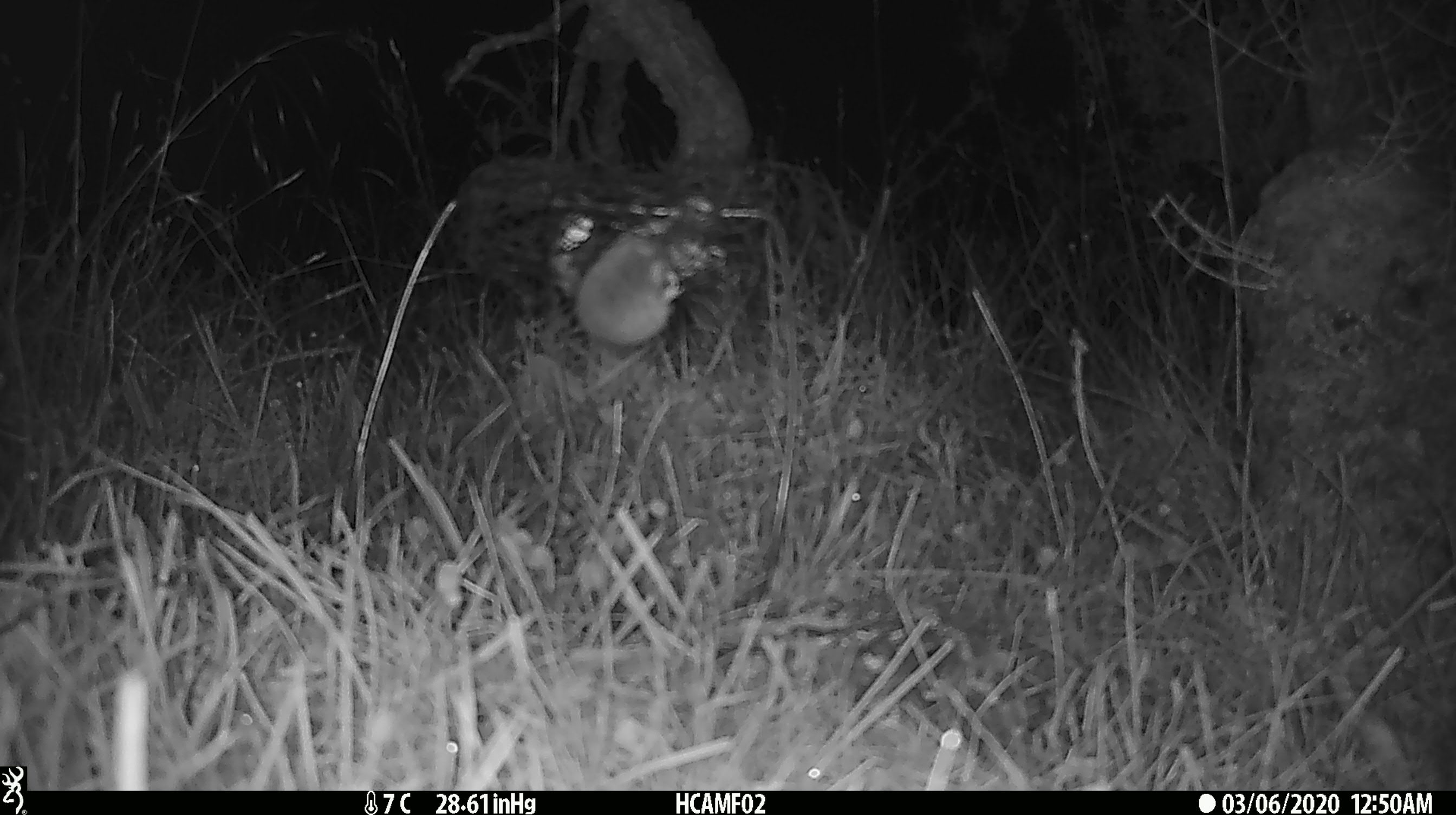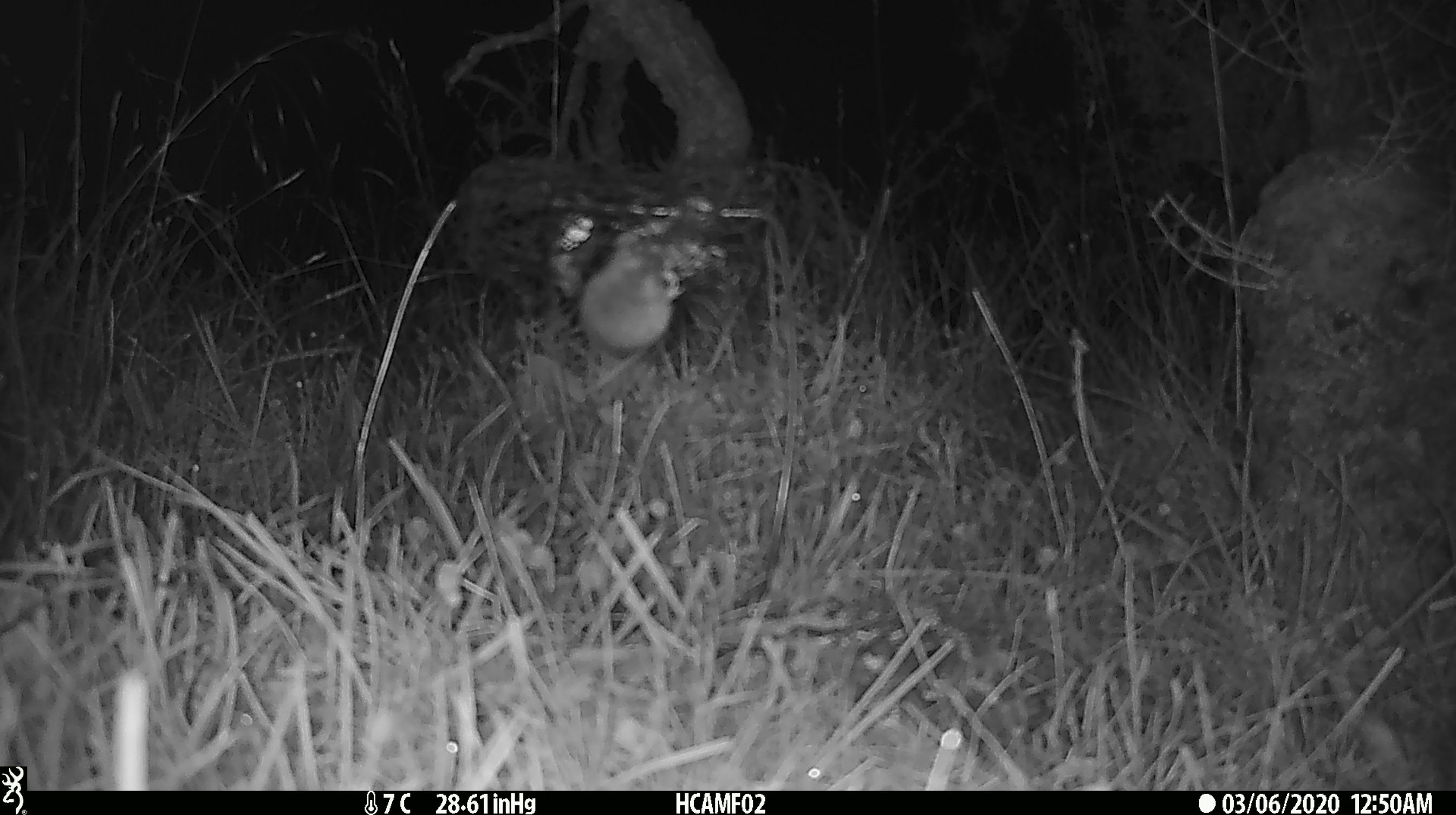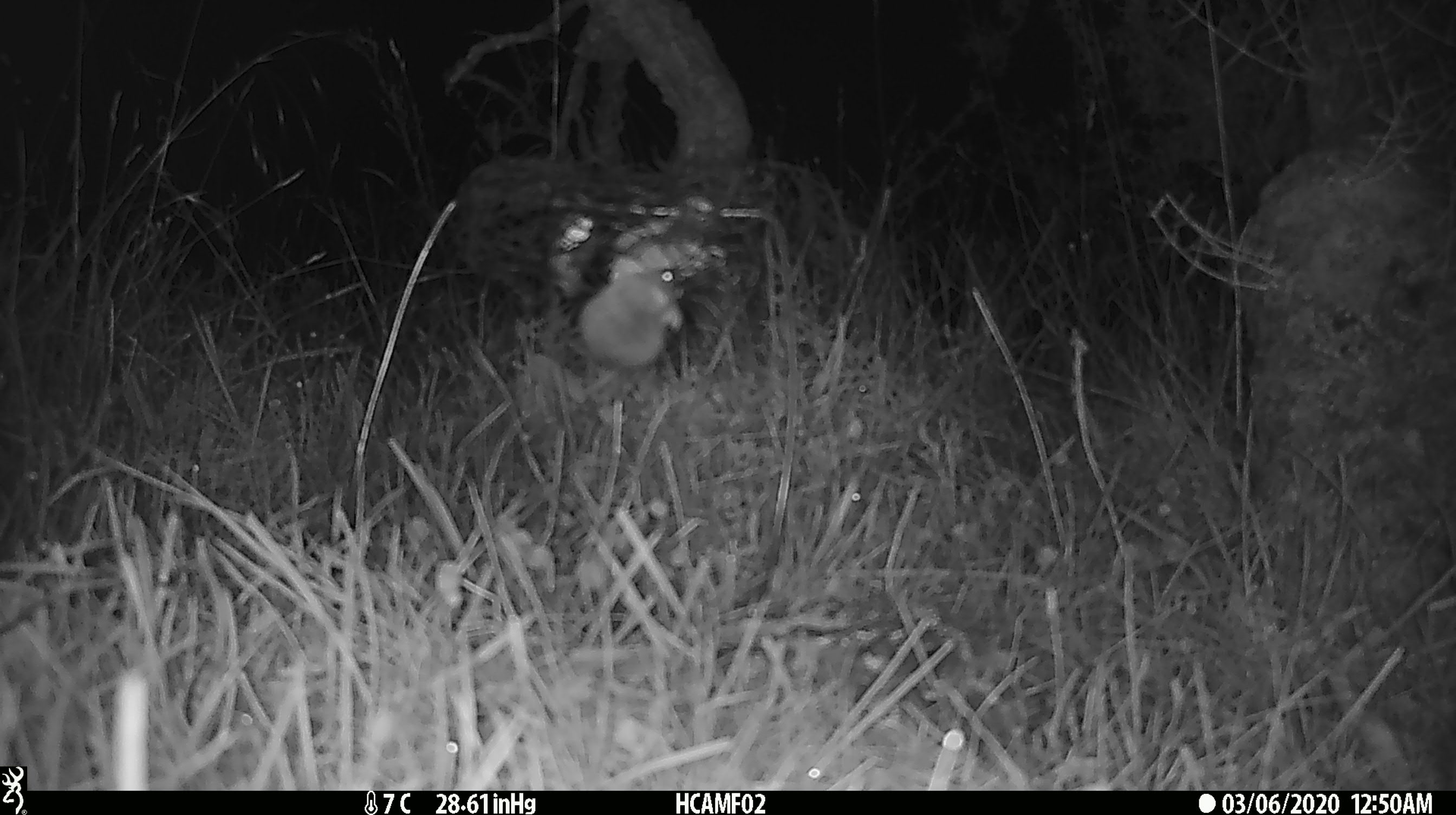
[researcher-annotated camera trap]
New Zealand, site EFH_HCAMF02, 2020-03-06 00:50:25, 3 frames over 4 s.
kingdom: Animalia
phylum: Chordata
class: Mammalia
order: Rodentia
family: Muridae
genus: Mus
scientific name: Mus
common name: mouse